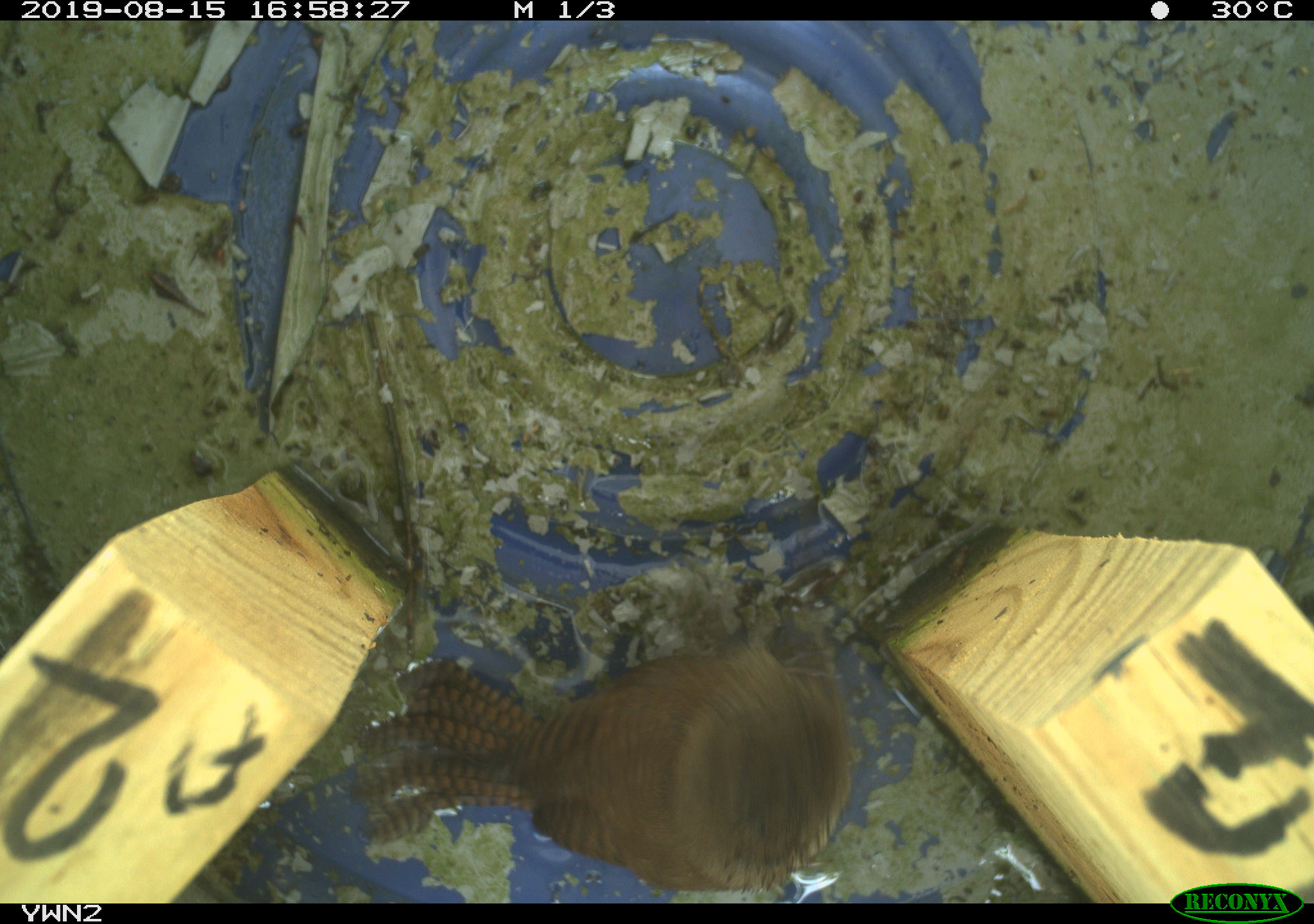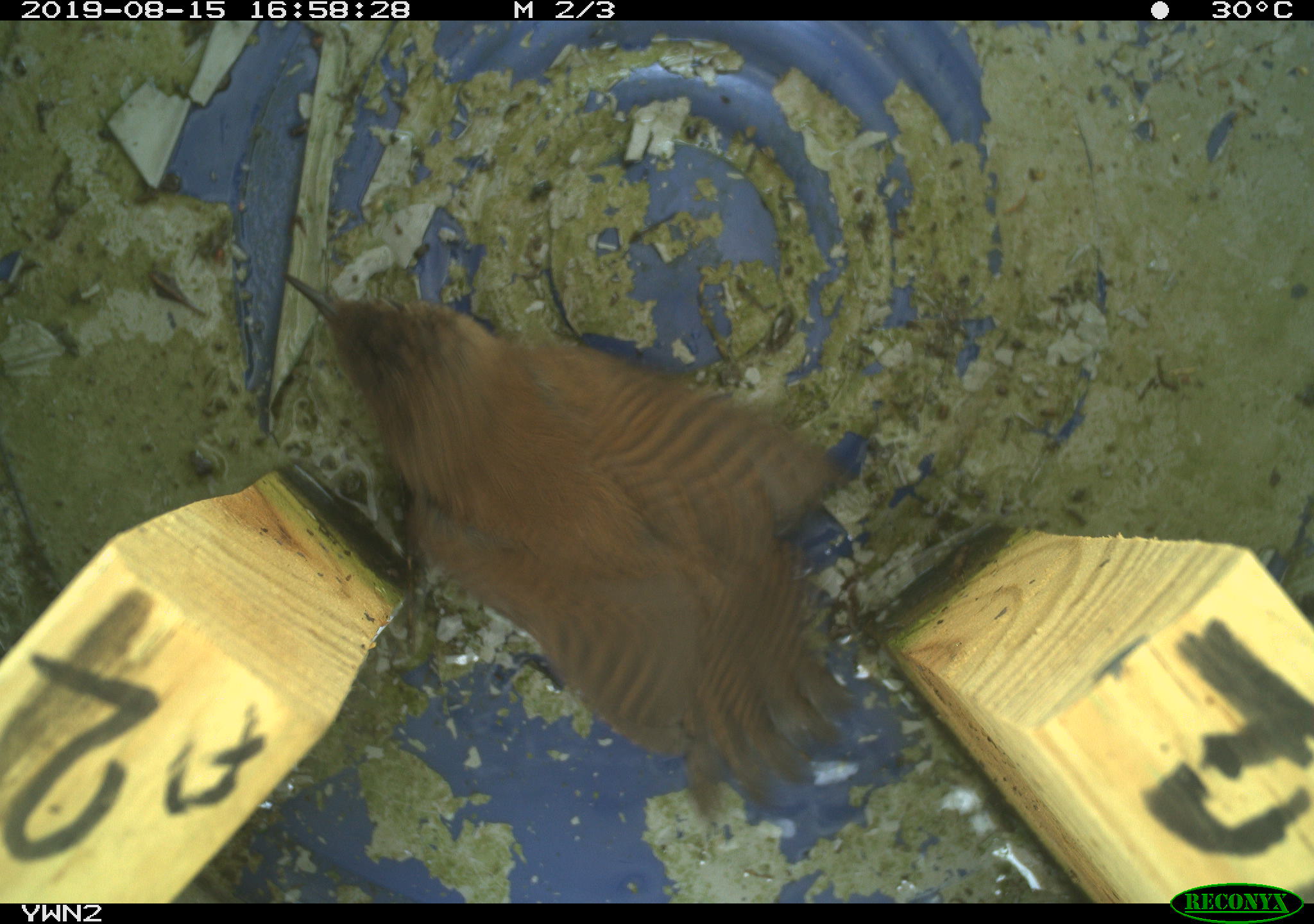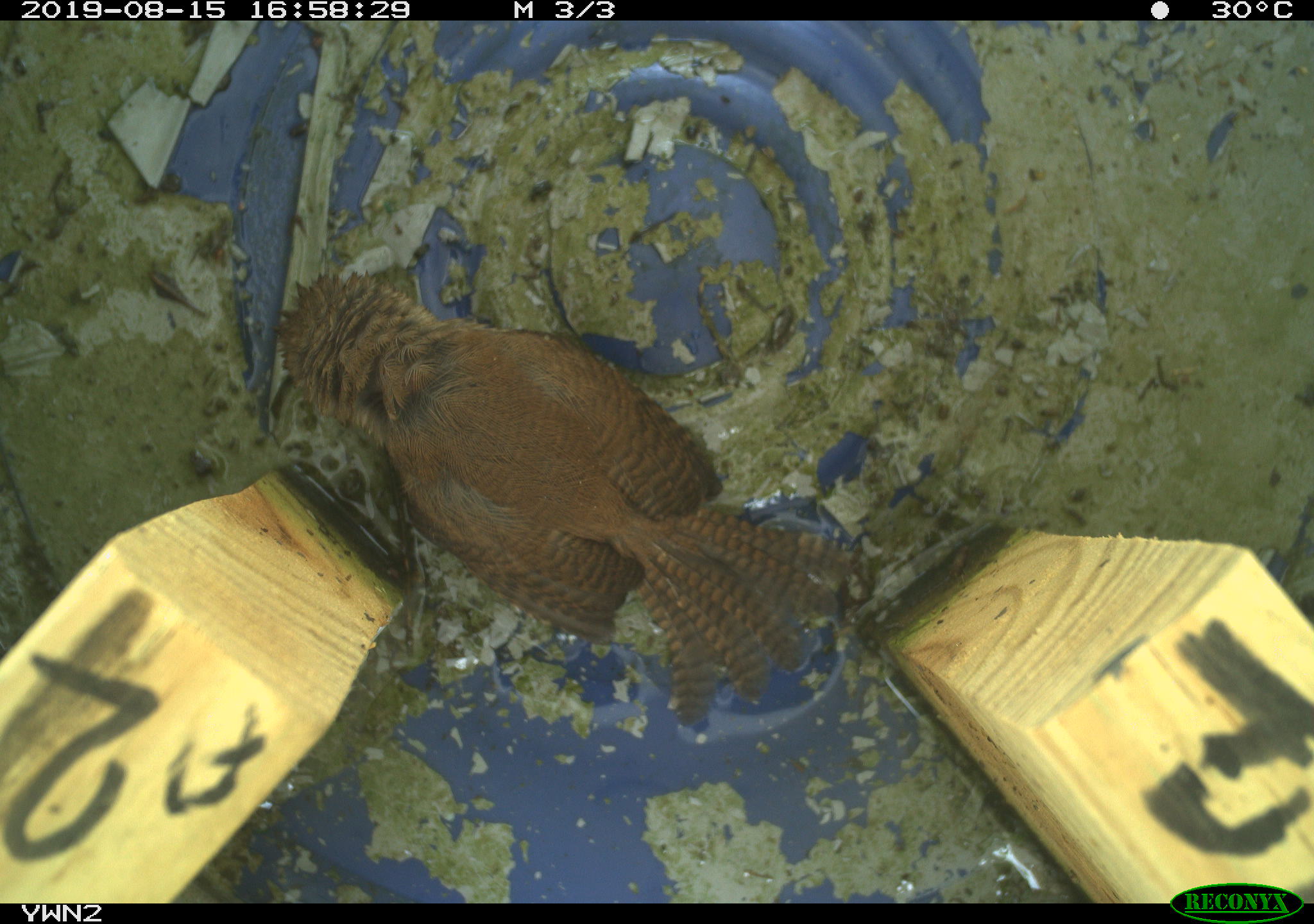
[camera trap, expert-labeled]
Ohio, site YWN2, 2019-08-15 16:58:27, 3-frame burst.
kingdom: Animalia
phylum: Chordata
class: Aves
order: Passeriformes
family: Troglodytidae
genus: Troglodytes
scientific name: Troglodytes aedon aedon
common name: northern house wren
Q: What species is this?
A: Northern house wren (Troglodytes aedon aedon).